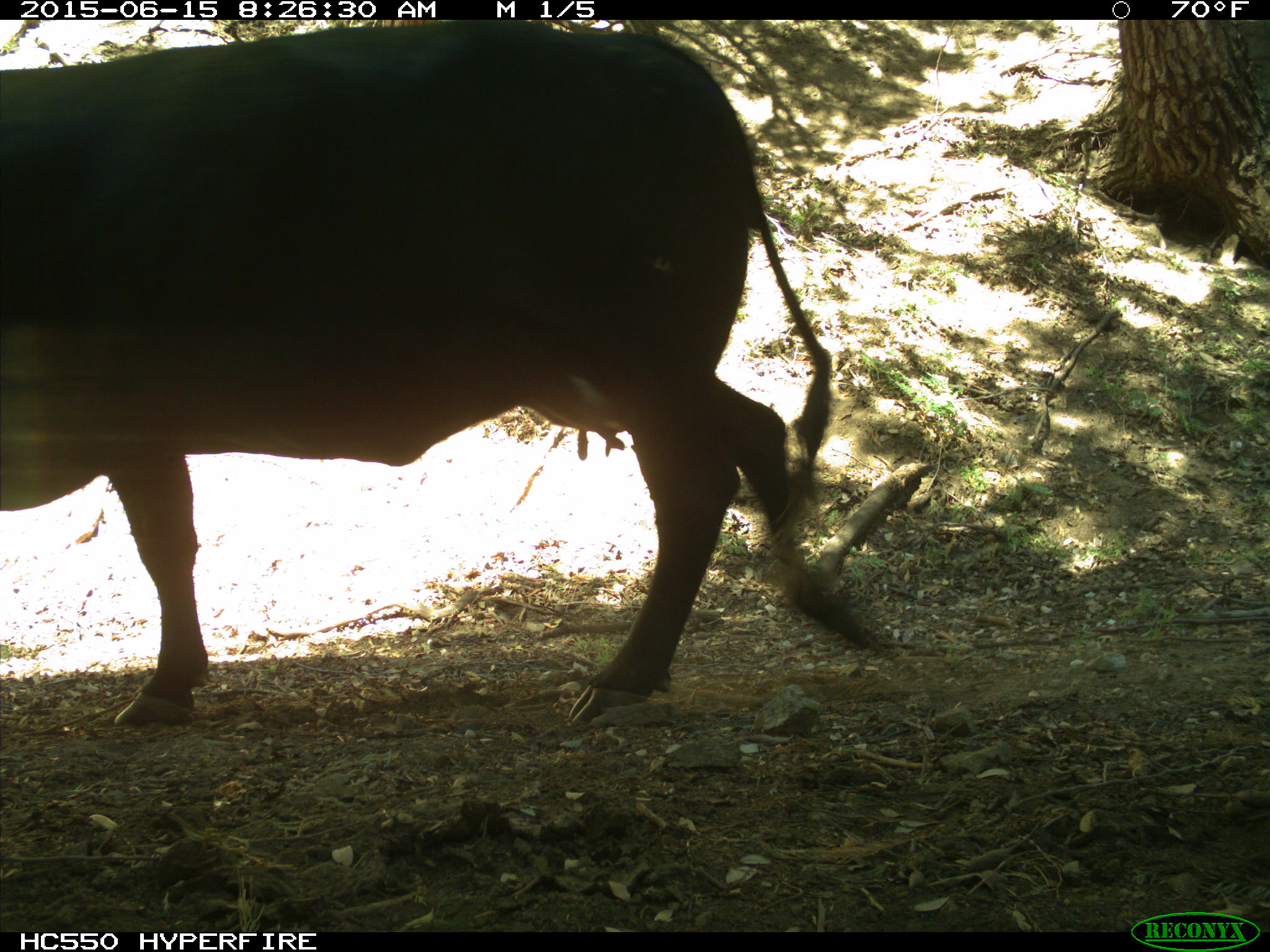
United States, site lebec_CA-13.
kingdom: Animalia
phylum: Chordata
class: Mammalia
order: Artiodactyla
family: Bovidae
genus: Bos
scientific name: Bos taurus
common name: domestic cow